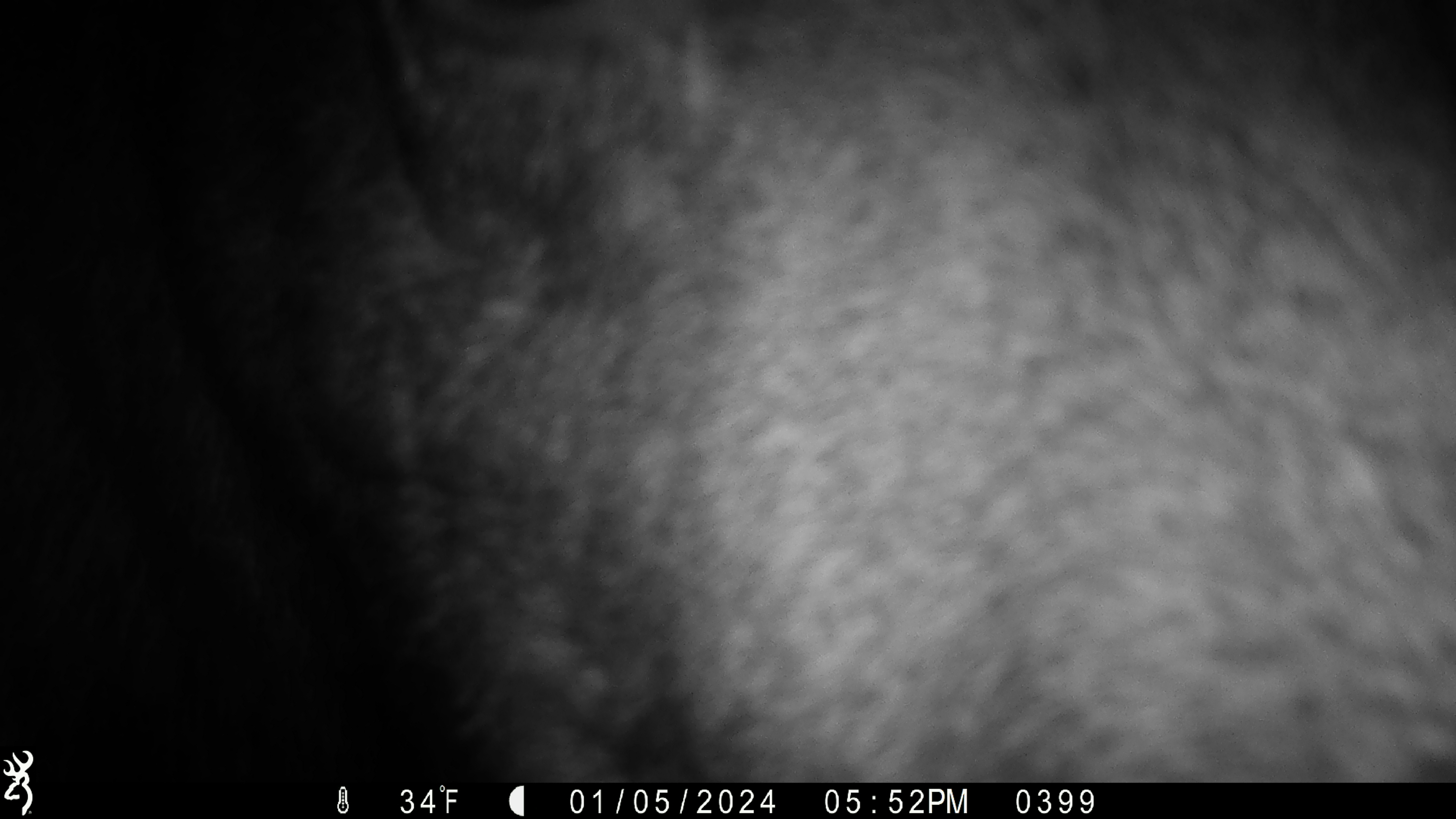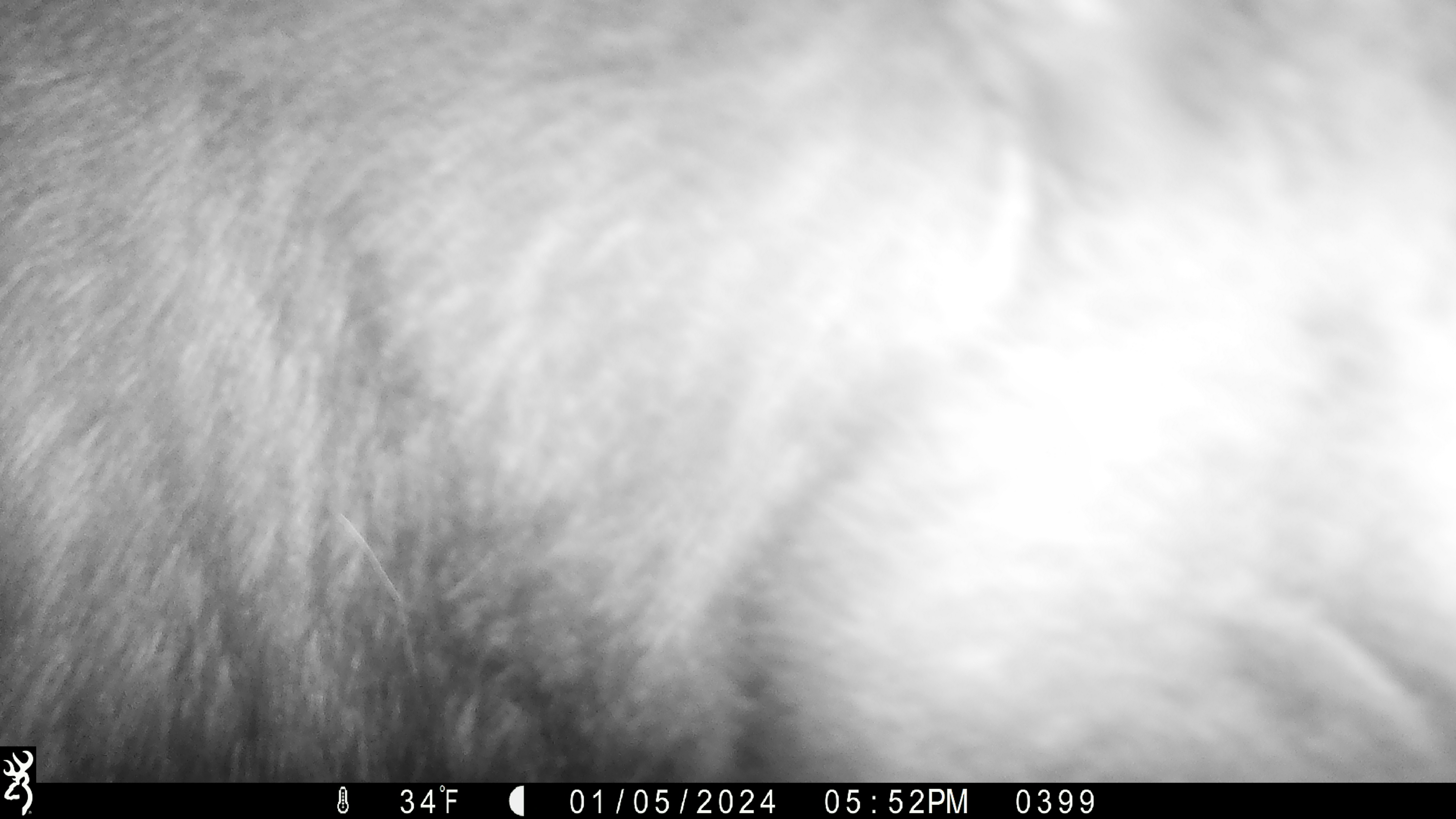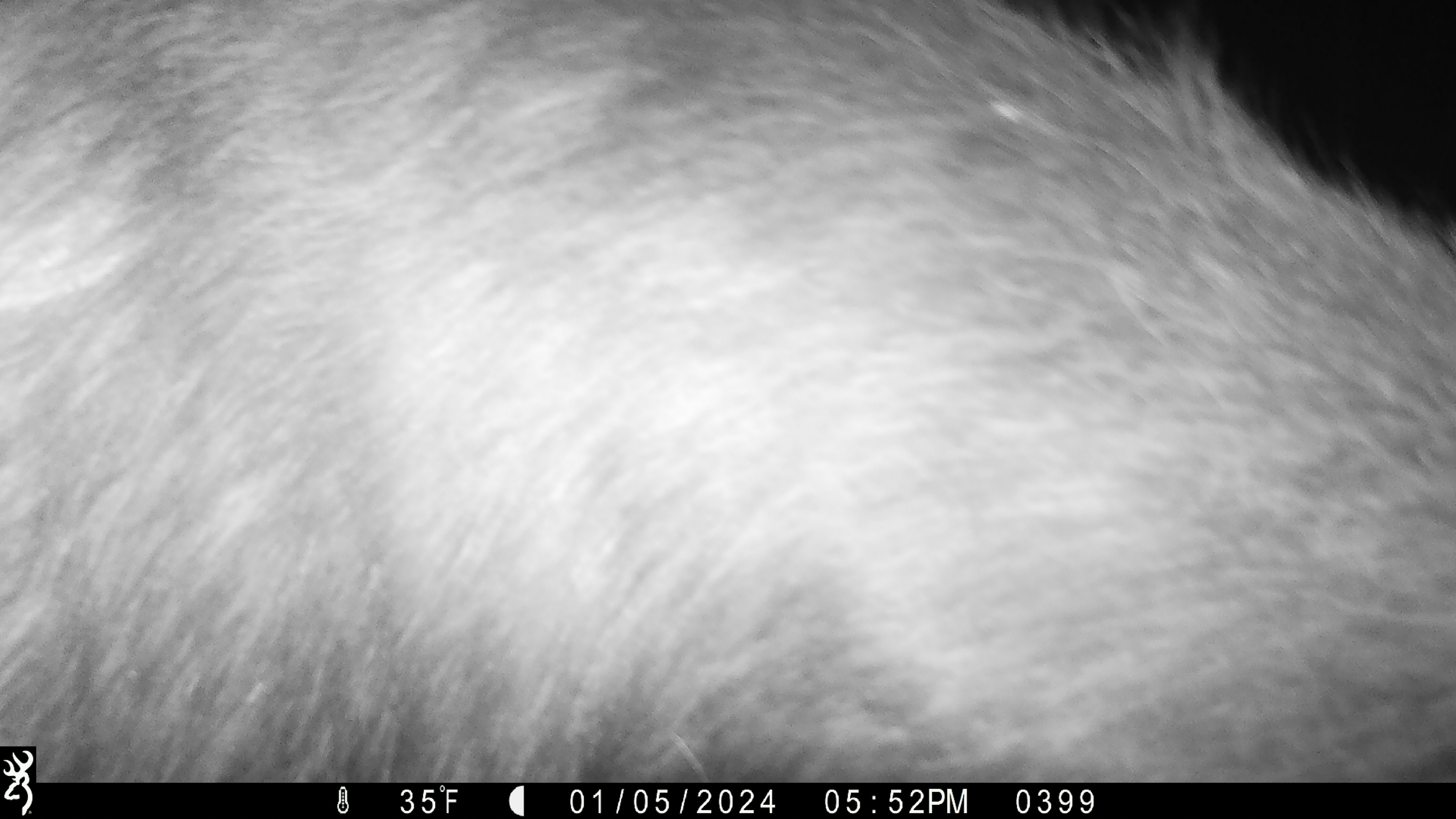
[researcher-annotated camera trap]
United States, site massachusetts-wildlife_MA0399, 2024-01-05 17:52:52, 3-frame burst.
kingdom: Animalia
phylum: Chordata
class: Mammalia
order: Artiodactyla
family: Cervidae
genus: Alces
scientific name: Alces alces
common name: moose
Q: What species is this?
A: Moose (Alces alces).